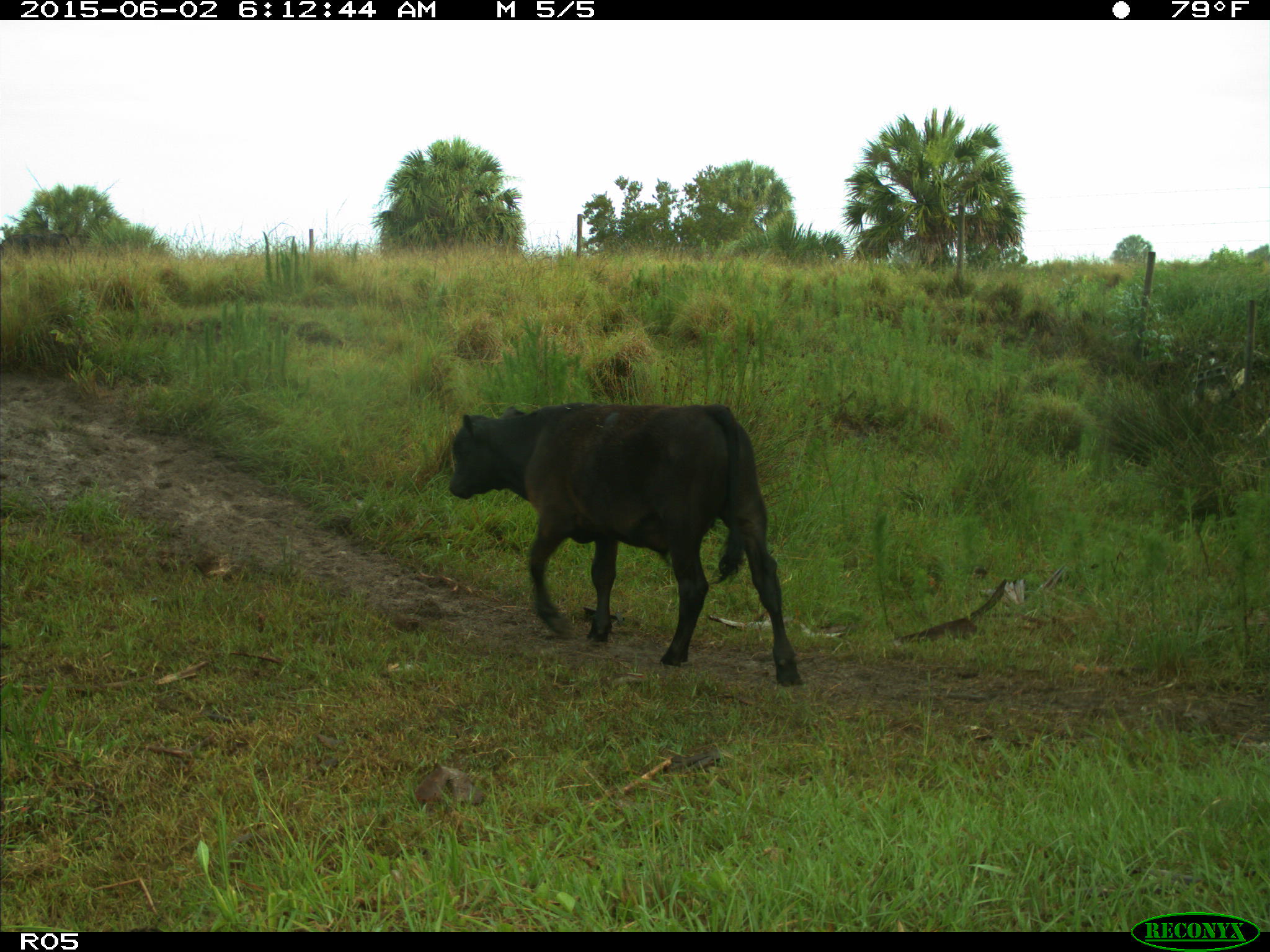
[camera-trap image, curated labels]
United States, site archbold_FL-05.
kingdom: Animalia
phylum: Chordata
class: Mammalia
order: Artiodactyla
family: Bovidae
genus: Bos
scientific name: Bos taurus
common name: domestic cow